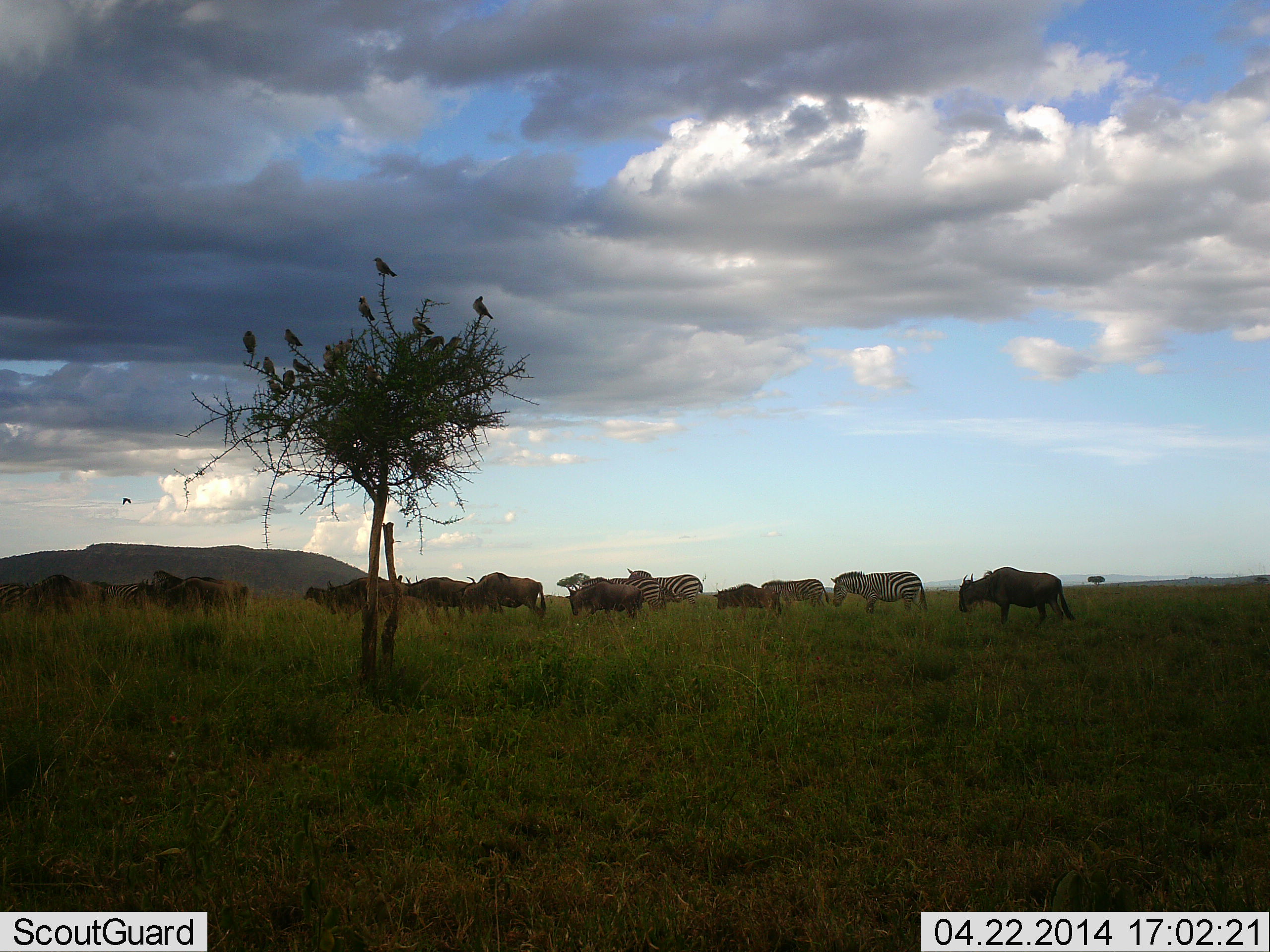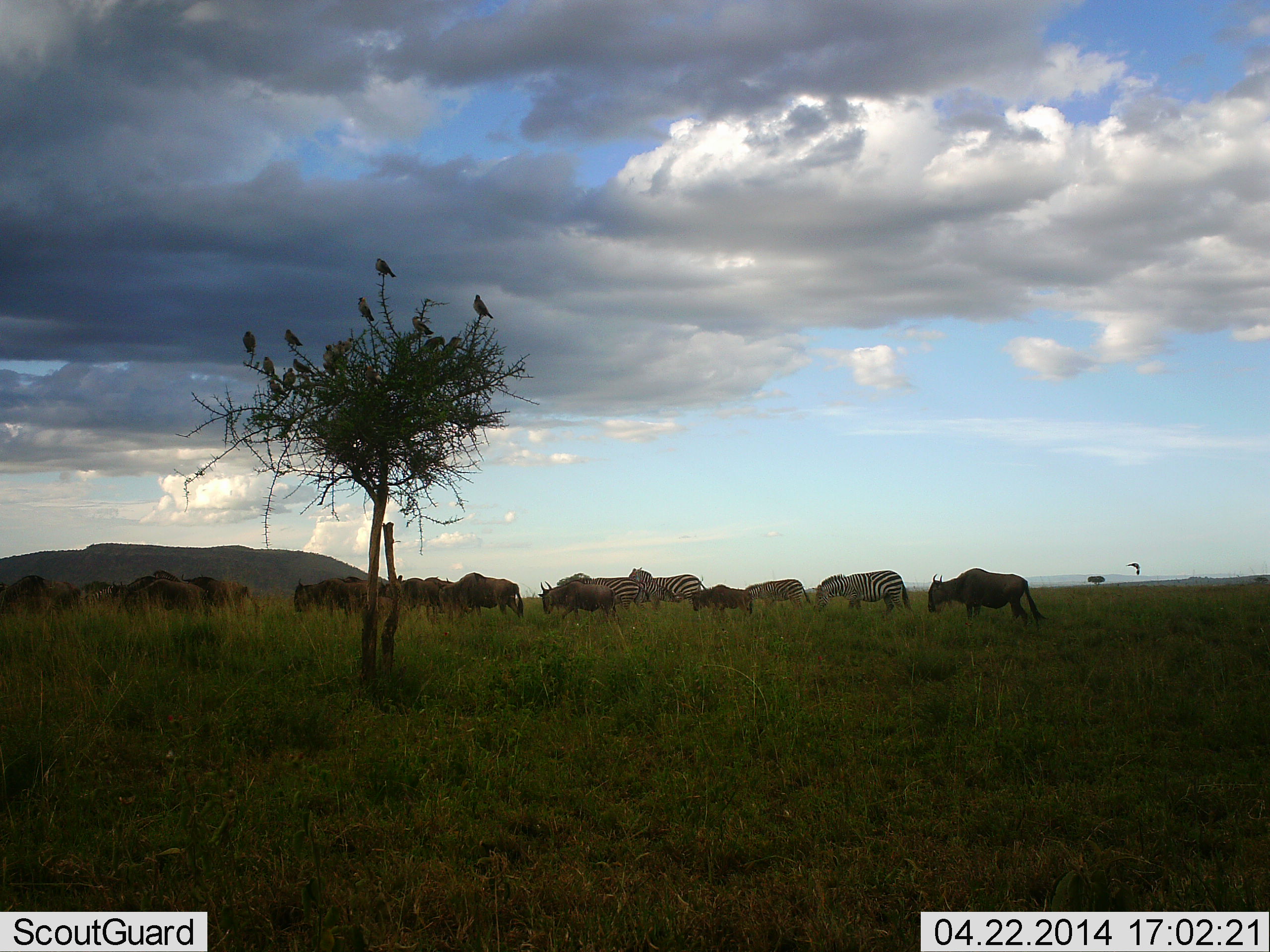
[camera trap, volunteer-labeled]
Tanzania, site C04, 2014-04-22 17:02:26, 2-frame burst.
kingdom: Animalia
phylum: Chordata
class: Mammalia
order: Artiodactyla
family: Bovidae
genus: Connochaetes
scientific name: Connochaetes taurinus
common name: blue wildebeest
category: wildebeest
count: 11-50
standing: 6%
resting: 0%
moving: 94%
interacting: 6%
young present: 19%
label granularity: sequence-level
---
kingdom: Animalia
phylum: Chordata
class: Mammalia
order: Perissodactyla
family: Equidae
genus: Equus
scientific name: Equus quagga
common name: plains zebra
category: zebra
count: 4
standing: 47%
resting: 0%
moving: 88%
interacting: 0%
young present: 0%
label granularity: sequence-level